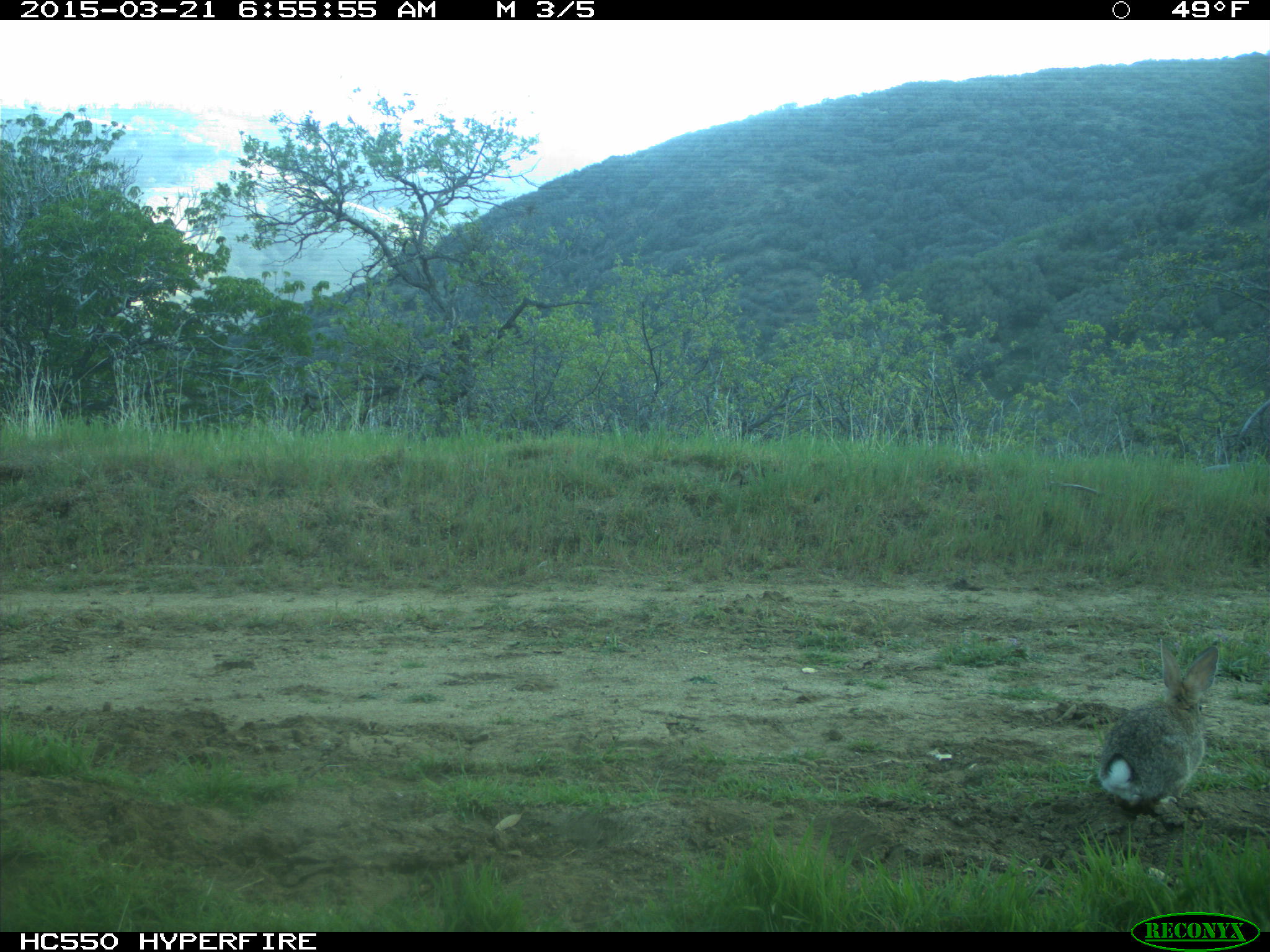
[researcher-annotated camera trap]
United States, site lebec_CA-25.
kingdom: Animalia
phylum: Chordata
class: Mammalia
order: Lagomorpha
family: Leporidae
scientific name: Leporidae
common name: rabbits and hares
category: unidentified rabbit